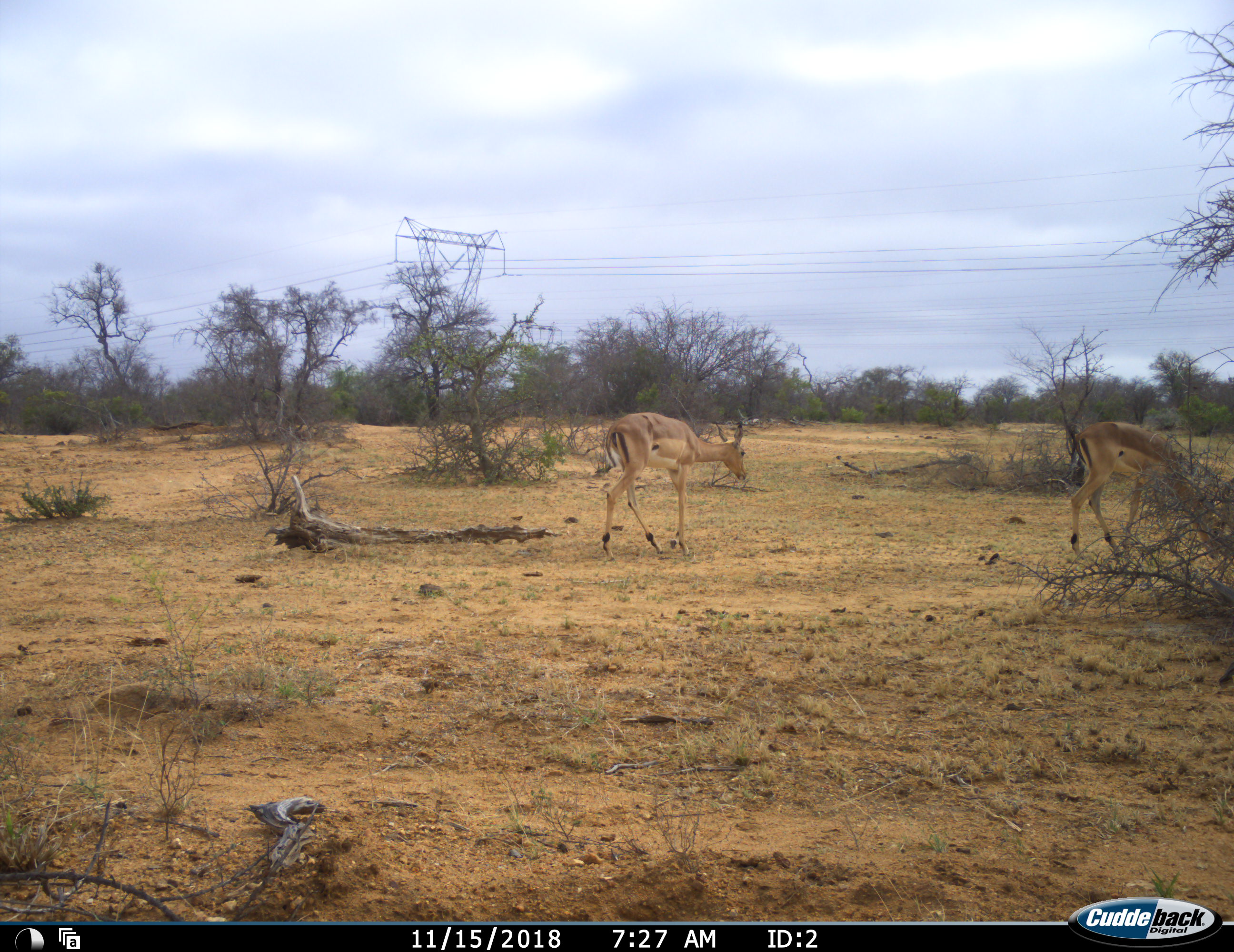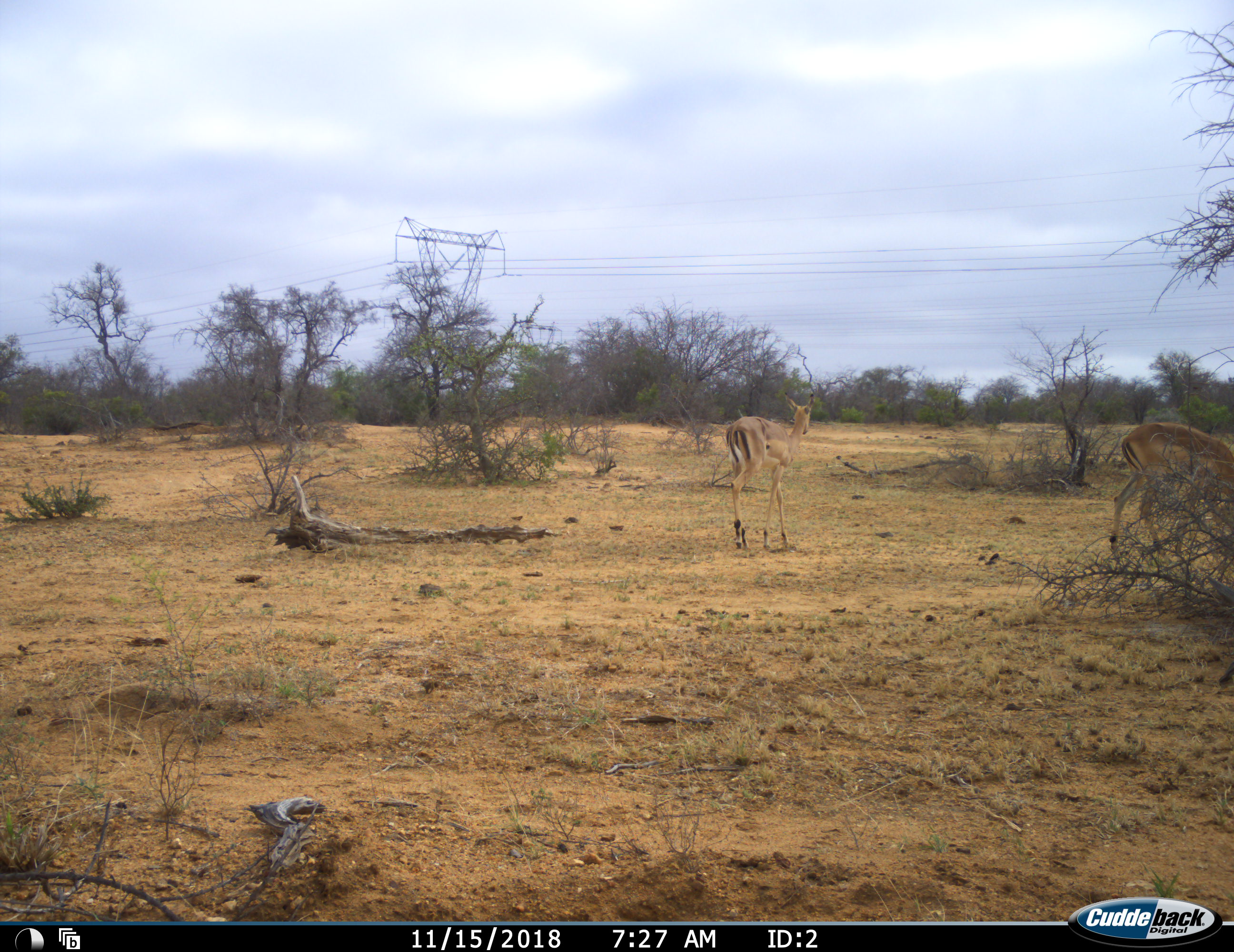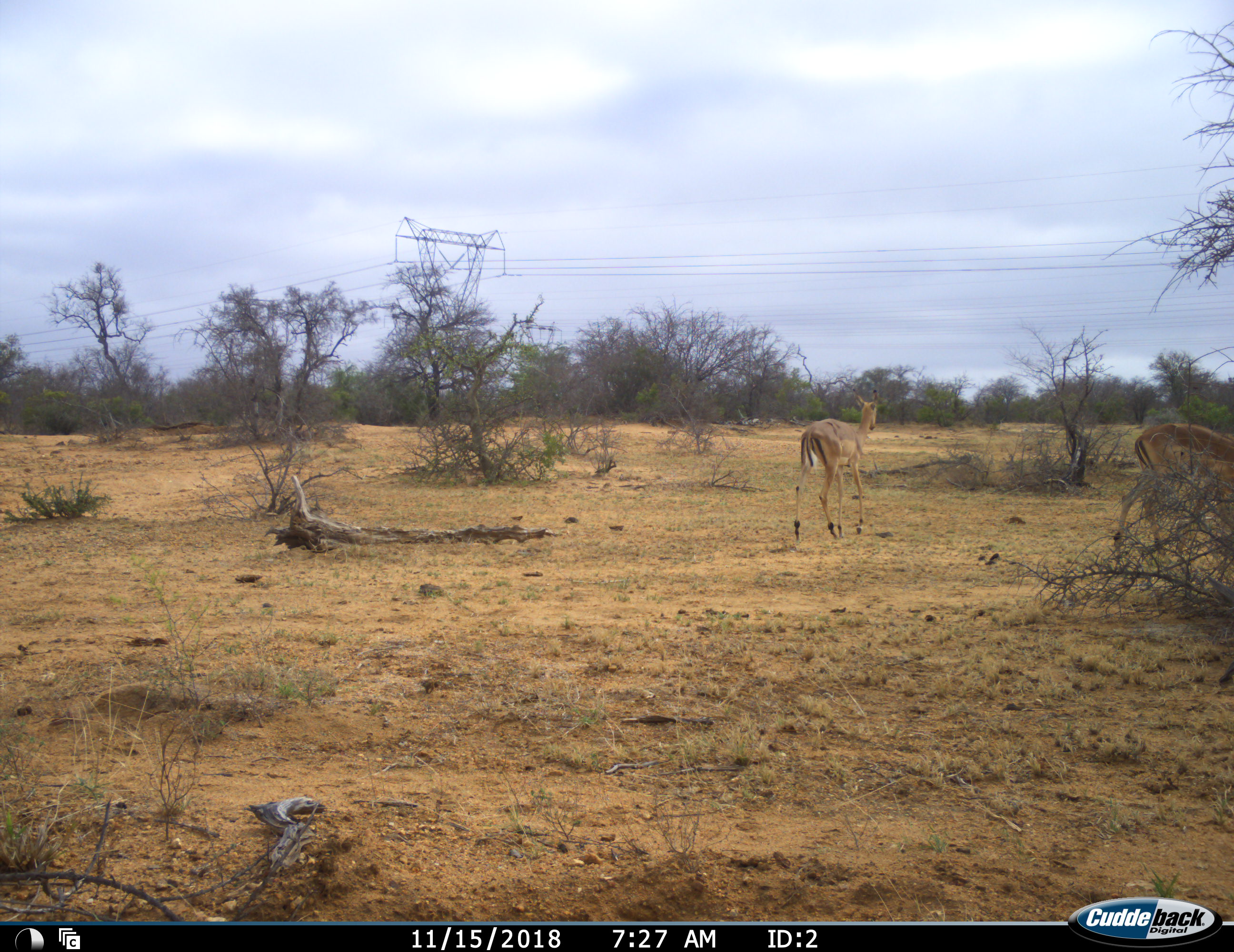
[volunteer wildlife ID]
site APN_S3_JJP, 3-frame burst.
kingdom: Animalia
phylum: Chordata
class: Mammalia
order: Artiodactyla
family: Bovidae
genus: Aepyceros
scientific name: Aepyceros melampus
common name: impala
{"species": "impala (Aepyceros melampus)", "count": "2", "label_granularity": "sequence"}